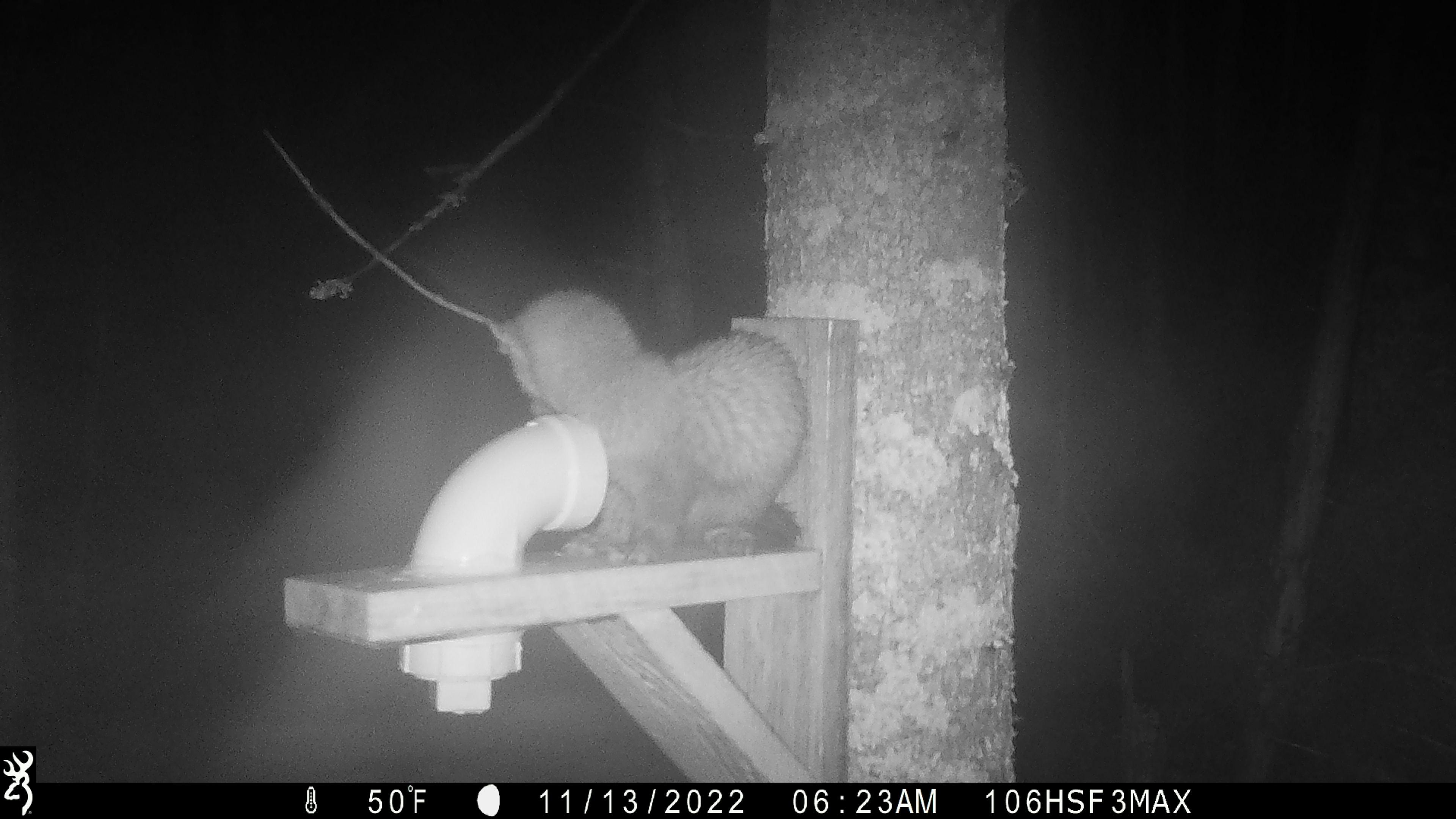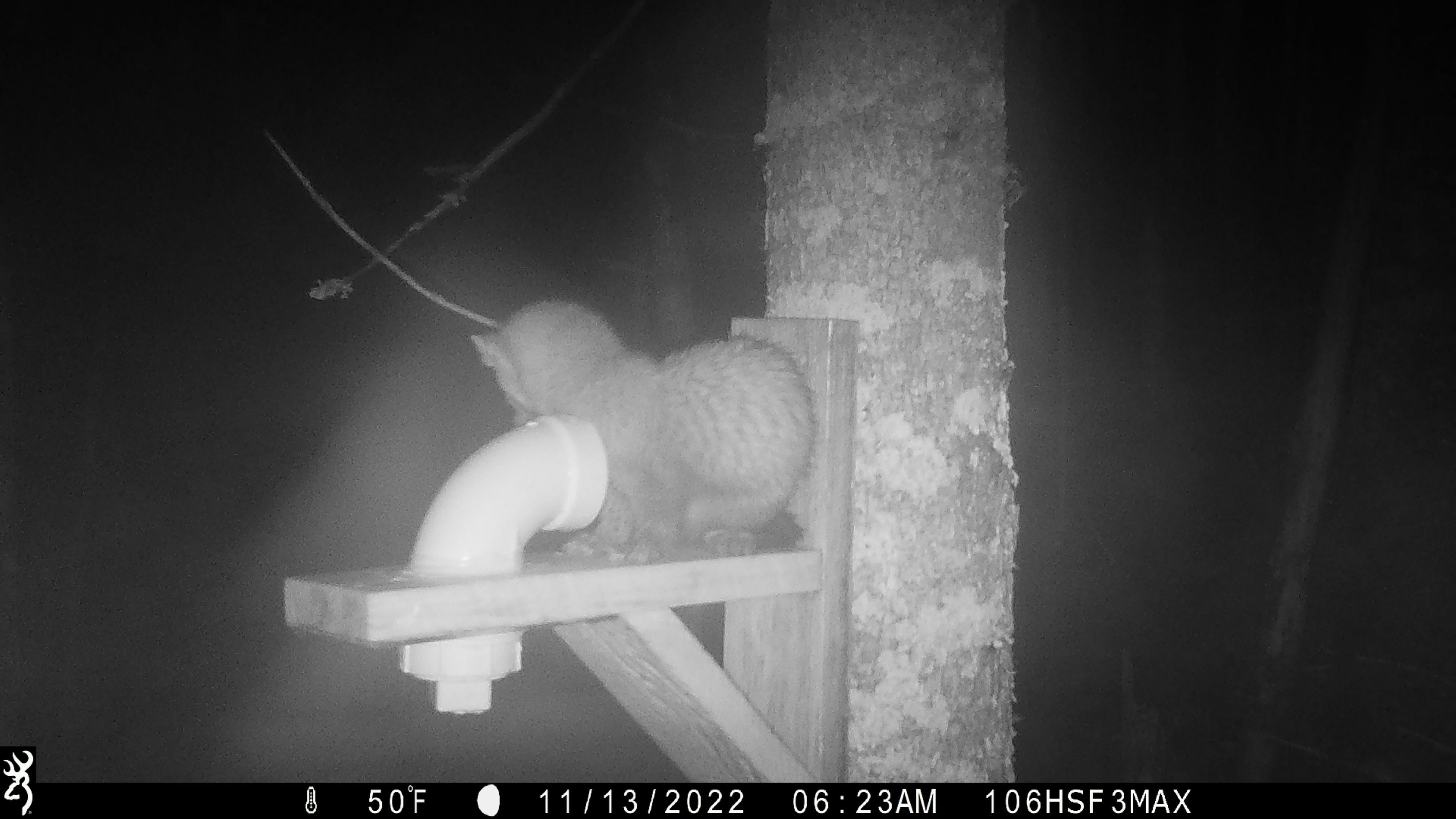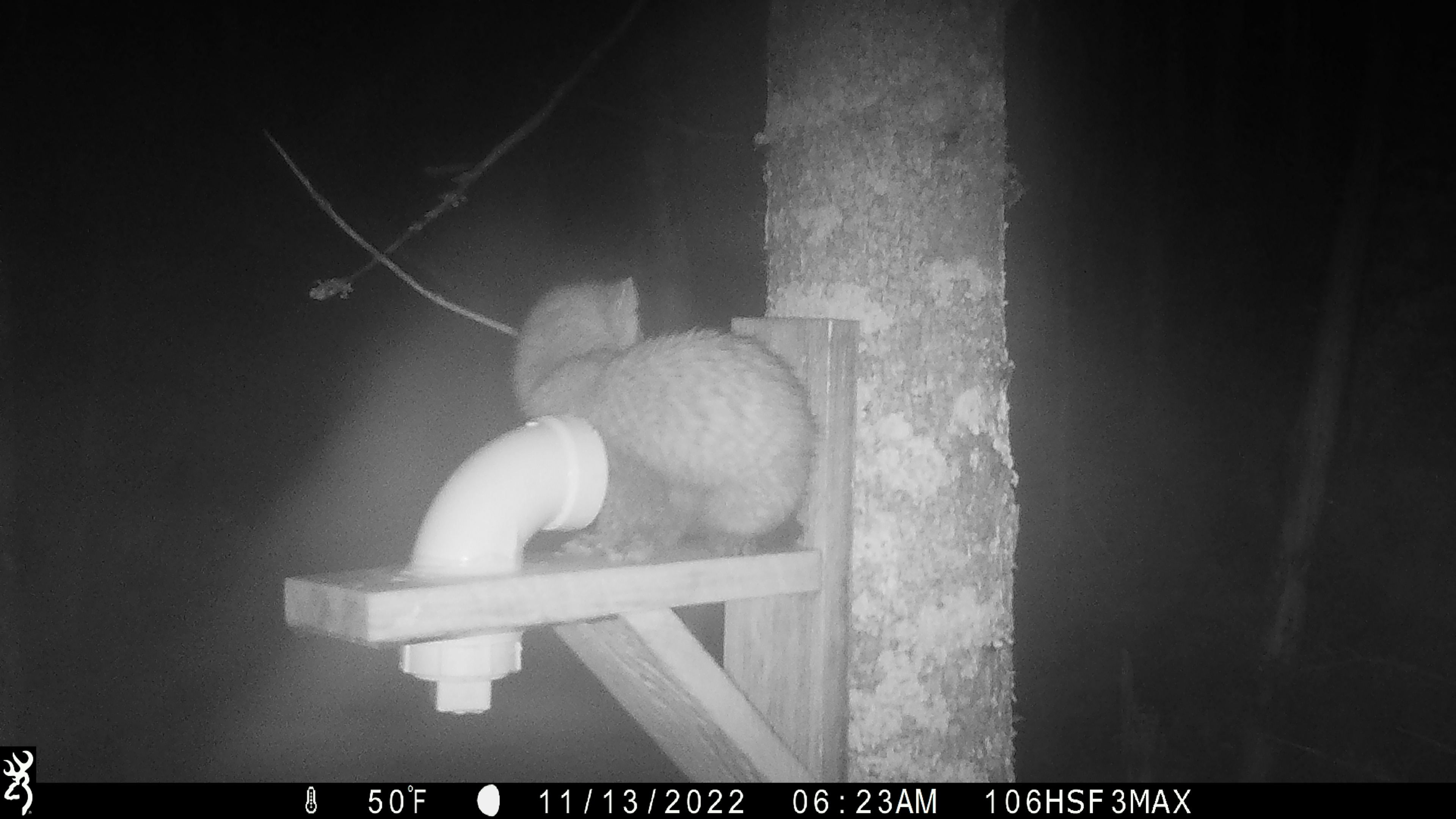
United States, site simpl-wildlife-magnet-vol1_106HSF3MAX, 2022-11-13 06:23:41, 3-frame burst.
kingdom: Animalia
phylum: Chordata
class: Mammalia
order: Carnivora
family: Mustelidae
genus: Martes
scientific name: Martes americana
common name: american marten